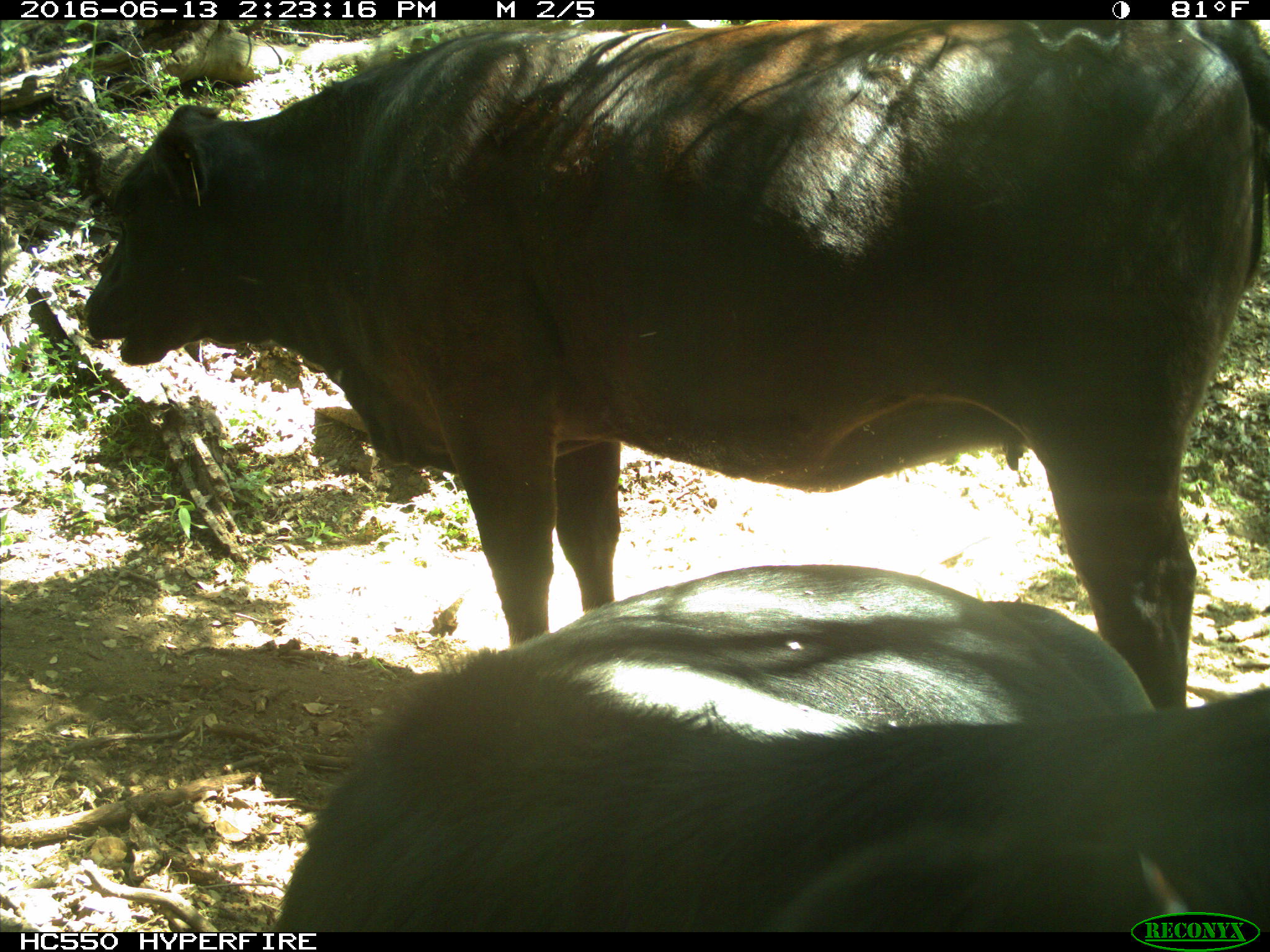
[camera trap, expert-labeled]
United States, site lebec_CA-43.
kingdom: Animalia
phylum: Chordata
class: Mammalia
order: Artiodactyla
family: Bovidae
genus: Bos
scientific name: Bos taurus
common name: domestic cow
Bos taurus (domestic cow).